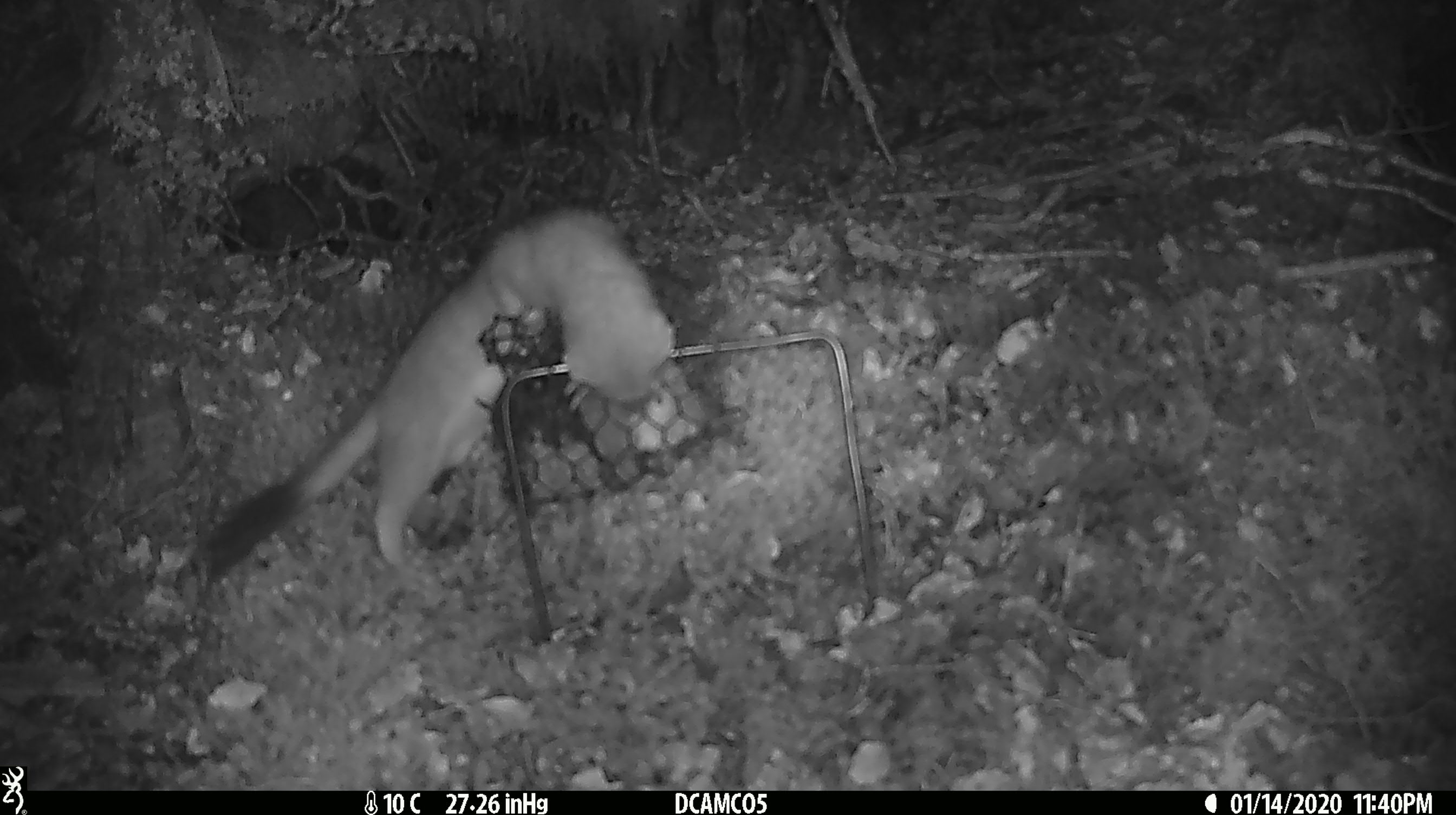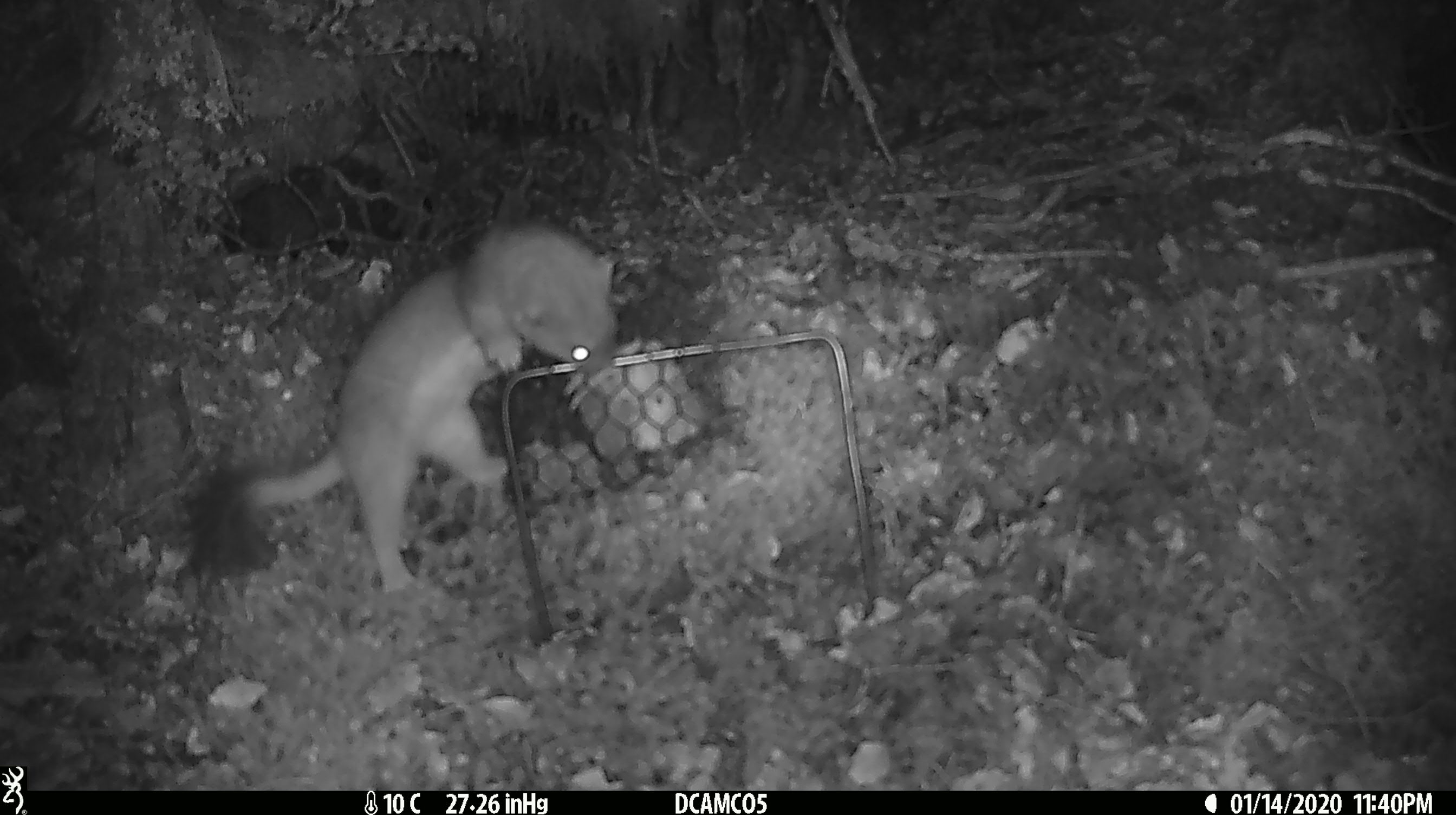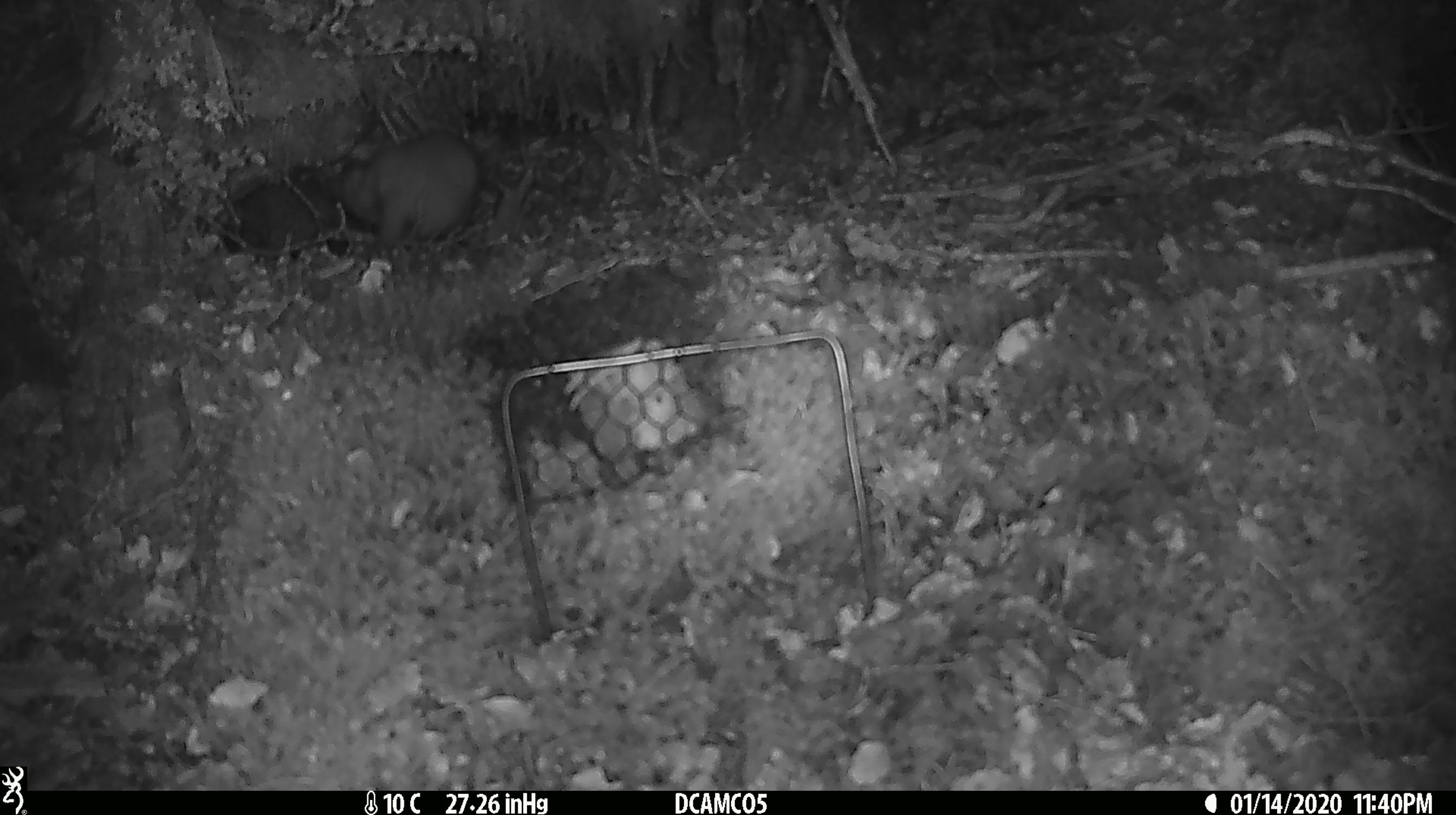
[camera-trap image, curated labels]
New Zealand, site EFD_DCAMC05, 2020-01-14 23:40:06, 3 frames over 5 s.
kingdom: Animalia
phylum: Chordata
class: Mammalia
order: Carnivora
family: Mustelidae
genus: Mustela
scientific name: Mustela erminea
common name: stoat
Stoat (Mustela erminea).